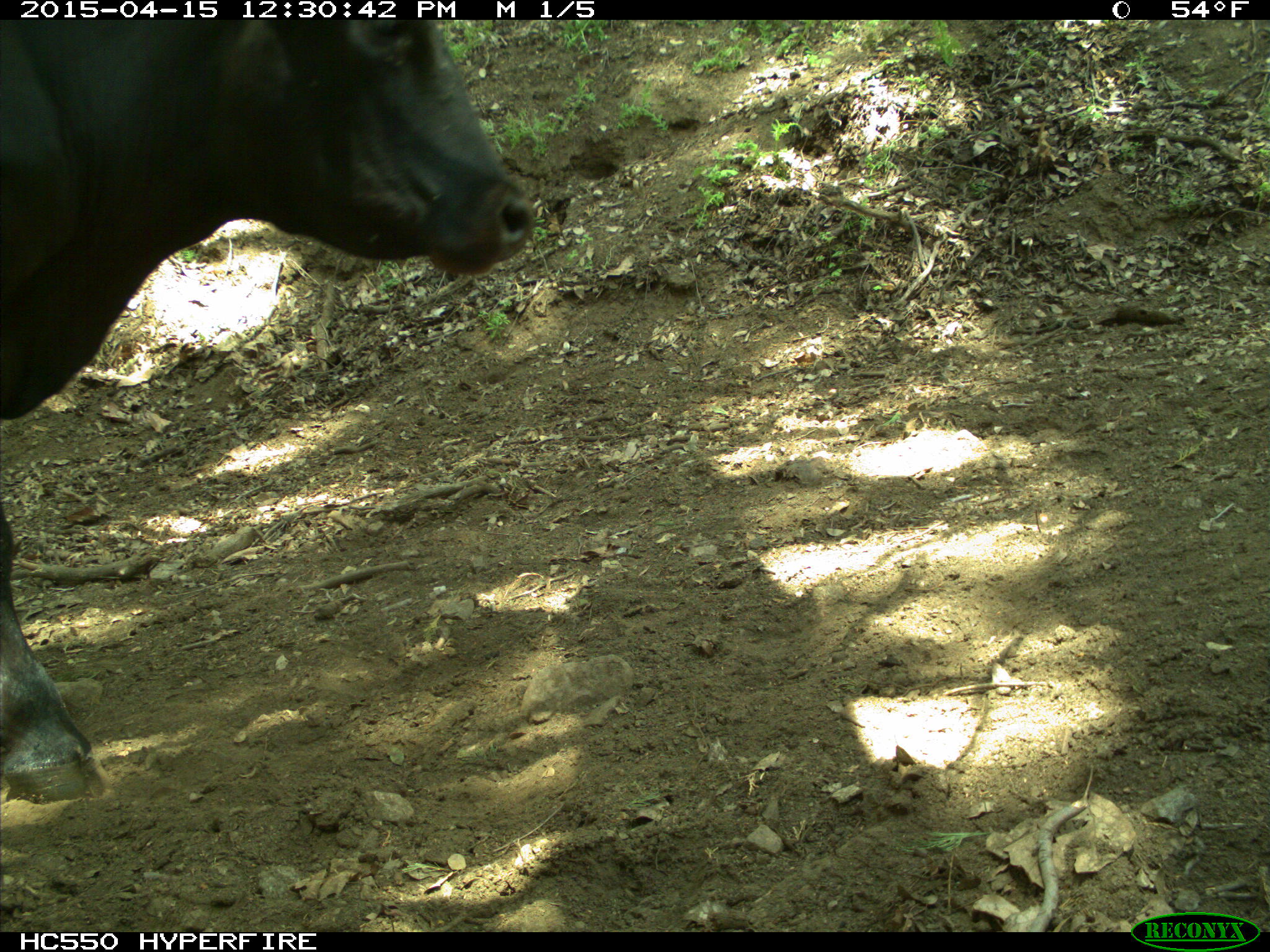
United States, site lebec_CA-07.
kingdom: Animalia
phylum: Chordata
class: Mammalia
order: Artiodactyla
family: Bovidae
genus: Bos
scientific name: Bos taurus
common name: domestic cow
Bos taurus (domestic cow).